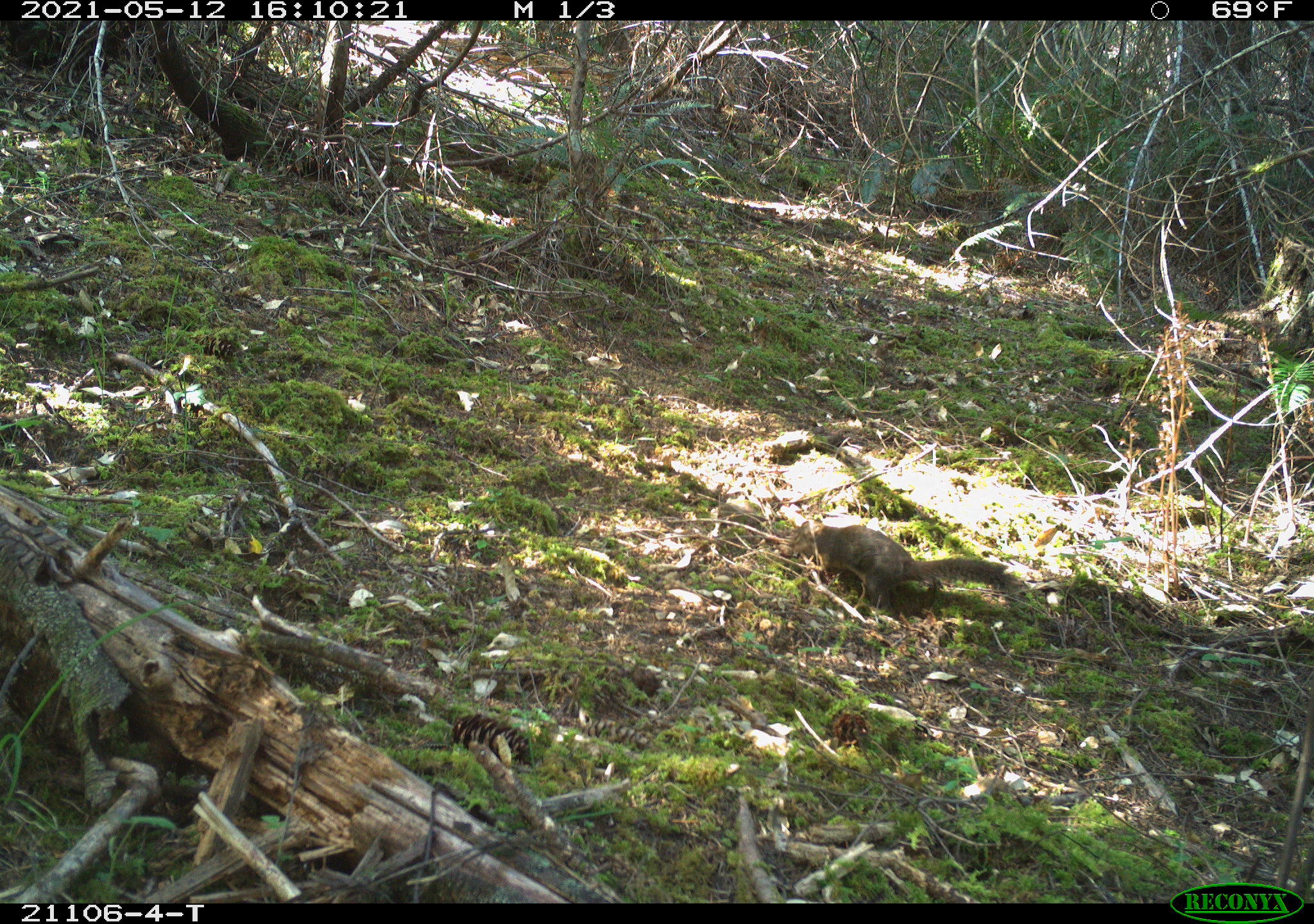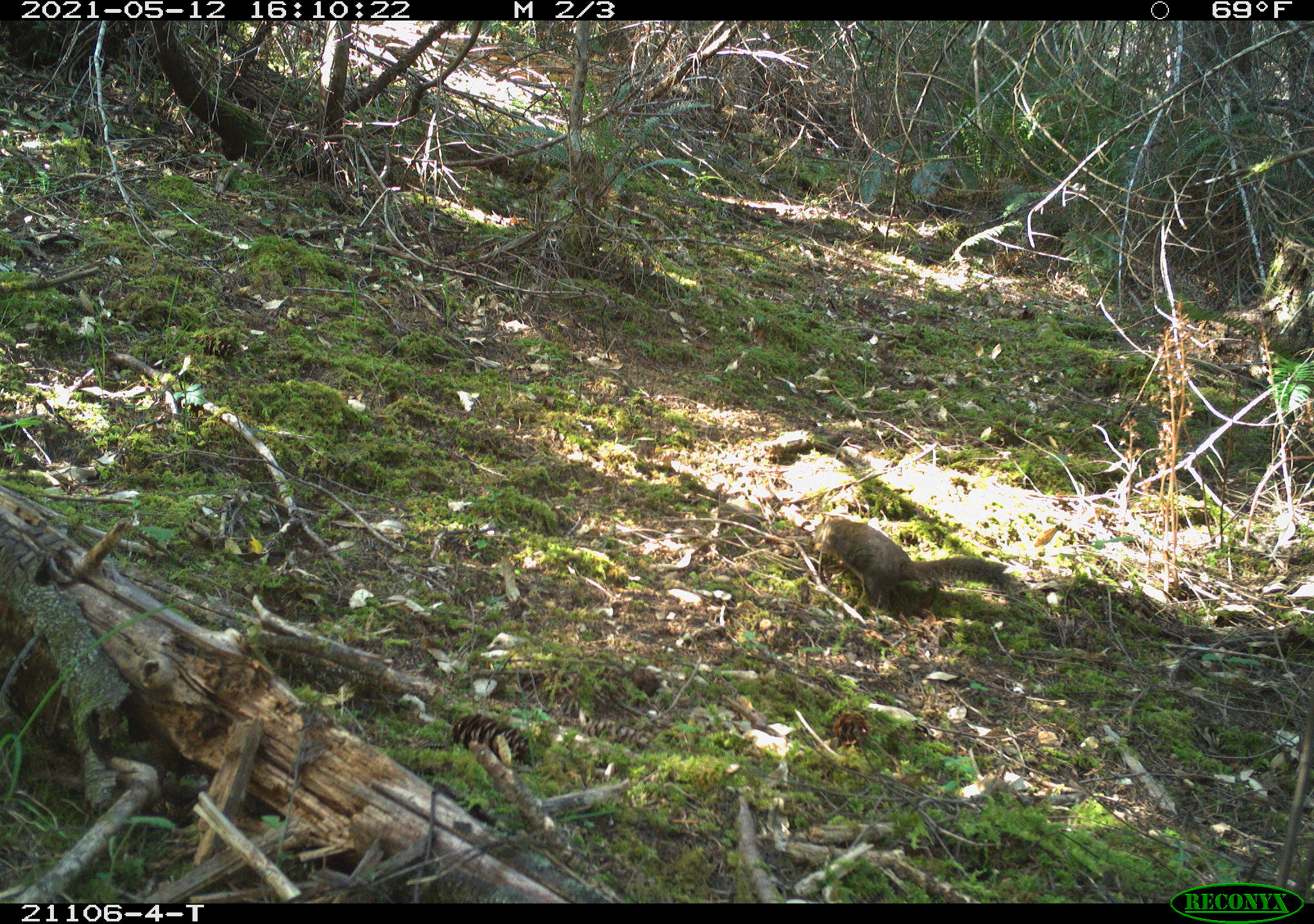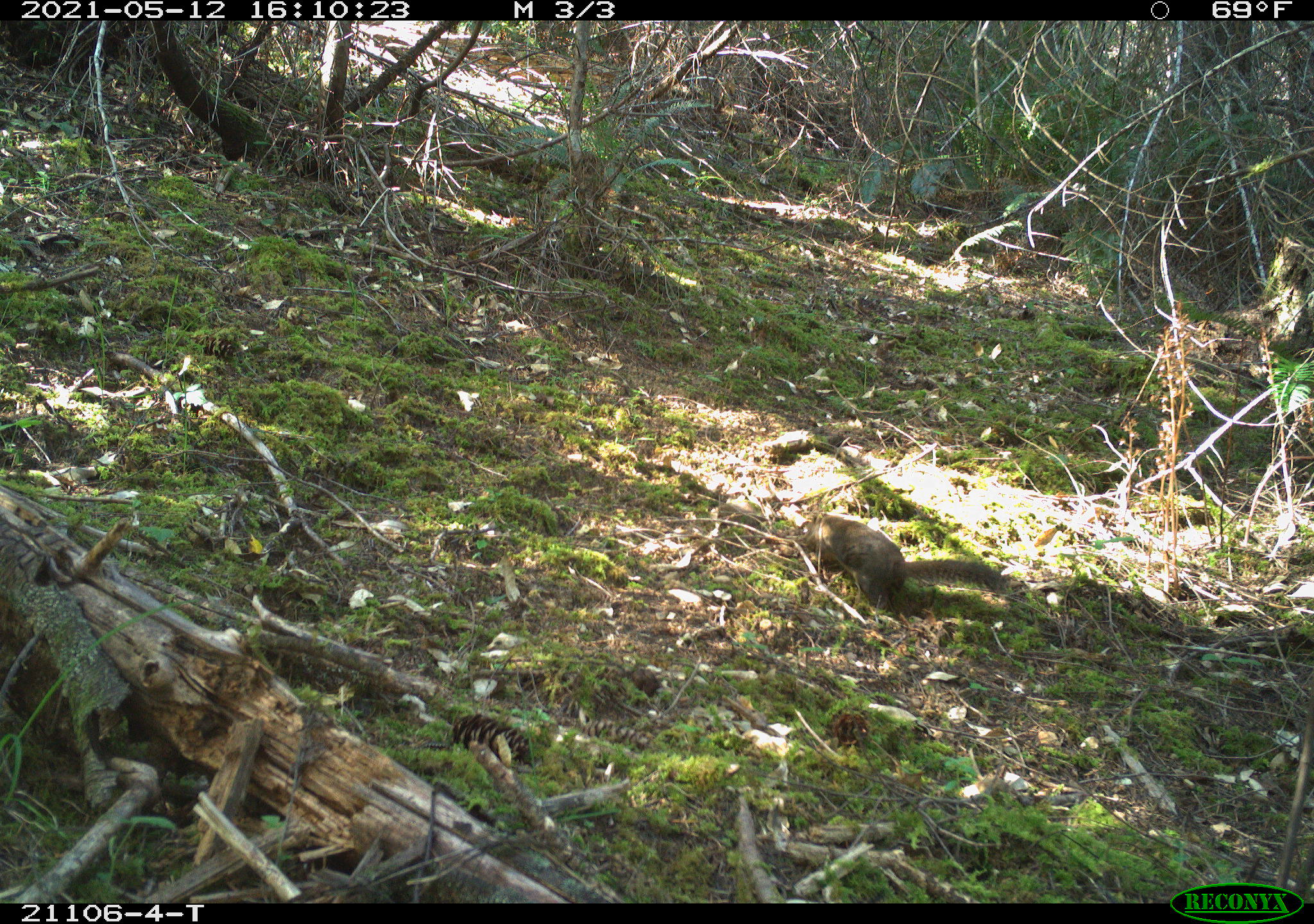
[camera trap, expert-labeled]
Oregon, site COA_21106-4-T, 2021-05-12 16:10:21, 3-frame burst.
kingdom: Animalia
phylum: Chordata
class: Mammalia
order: Rodentia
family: Sciuridae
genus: Tamiasciurus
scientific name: Tamiasciurus douglasii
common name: douglas squirrel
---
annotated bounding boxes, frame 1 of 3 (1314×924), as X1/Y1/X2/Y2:
douglas squirrel: 768/490/1024/647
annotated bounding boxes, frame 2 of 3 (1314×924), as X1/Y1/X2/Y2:
douglas squirrel: 782/481/1056/662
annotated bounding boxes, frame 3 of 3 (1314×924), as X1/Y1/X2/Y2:
douglas squirrel: 765/479/1027/655